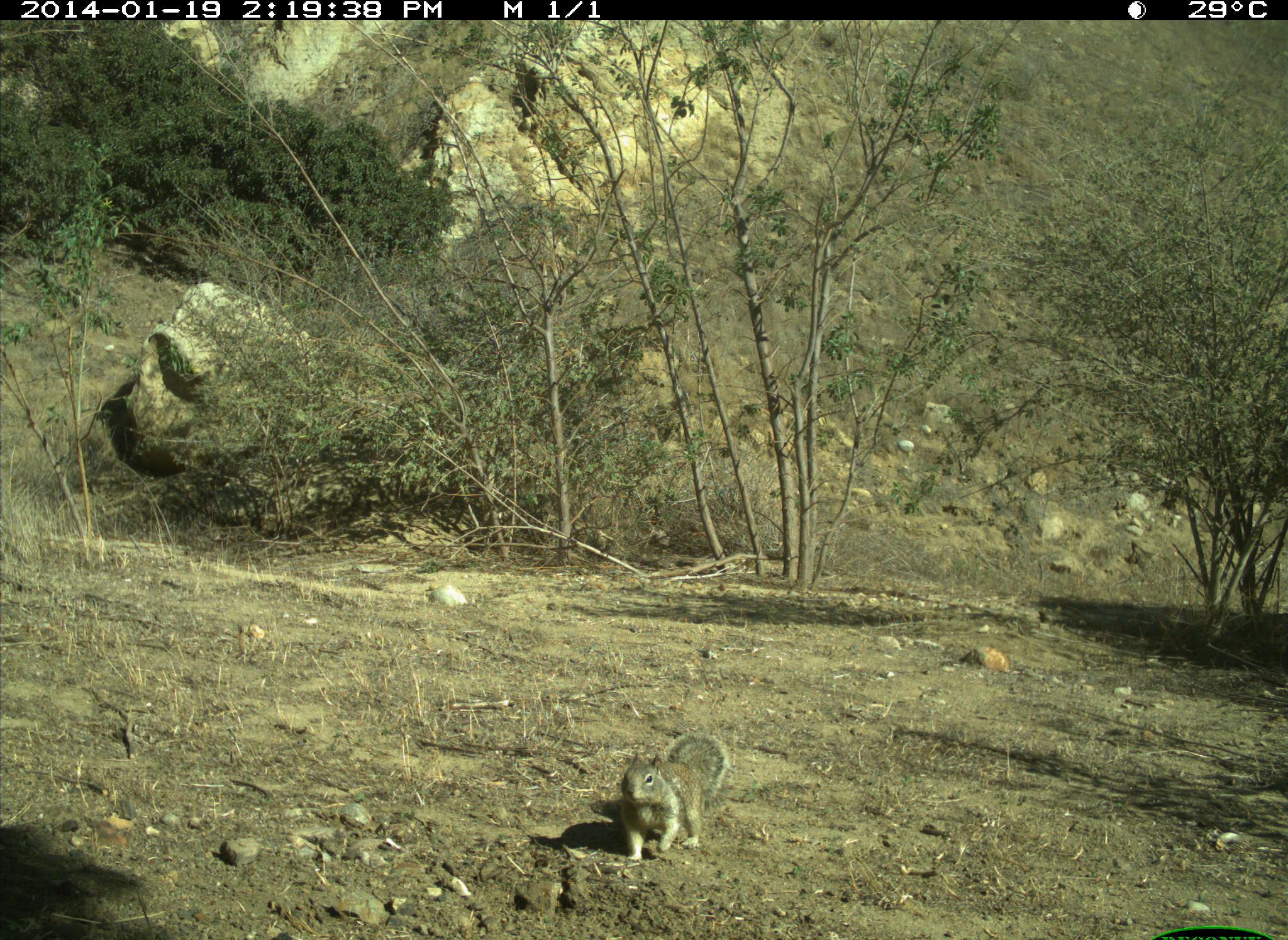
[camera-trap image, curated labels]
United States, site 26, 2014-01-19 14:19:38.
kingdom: Animalia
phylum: Chordata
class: Mammalia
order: Rodentia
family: Sciuridae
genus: Sciurus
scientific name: Sciurus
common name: squirrel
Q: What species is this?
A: Squirrel (Sciurus).